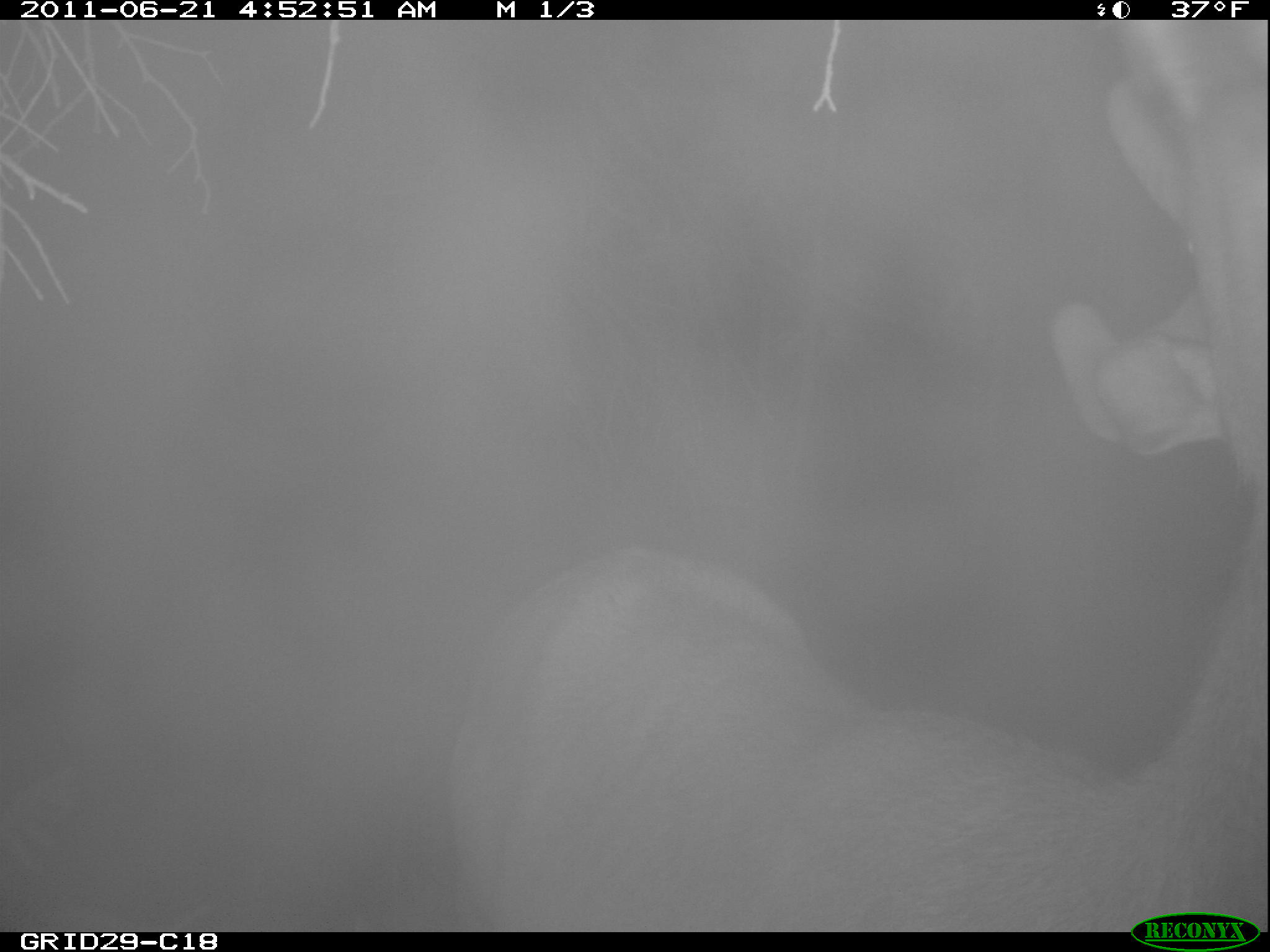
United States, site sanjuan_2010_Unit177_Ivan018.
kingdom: Animalia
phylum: Chordata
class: Mammalia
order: Artiodactyla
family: Cervidae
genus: Cervus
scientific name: Cervus elaphus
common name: red deer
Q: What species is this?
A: Cervus elaphus (red deer).